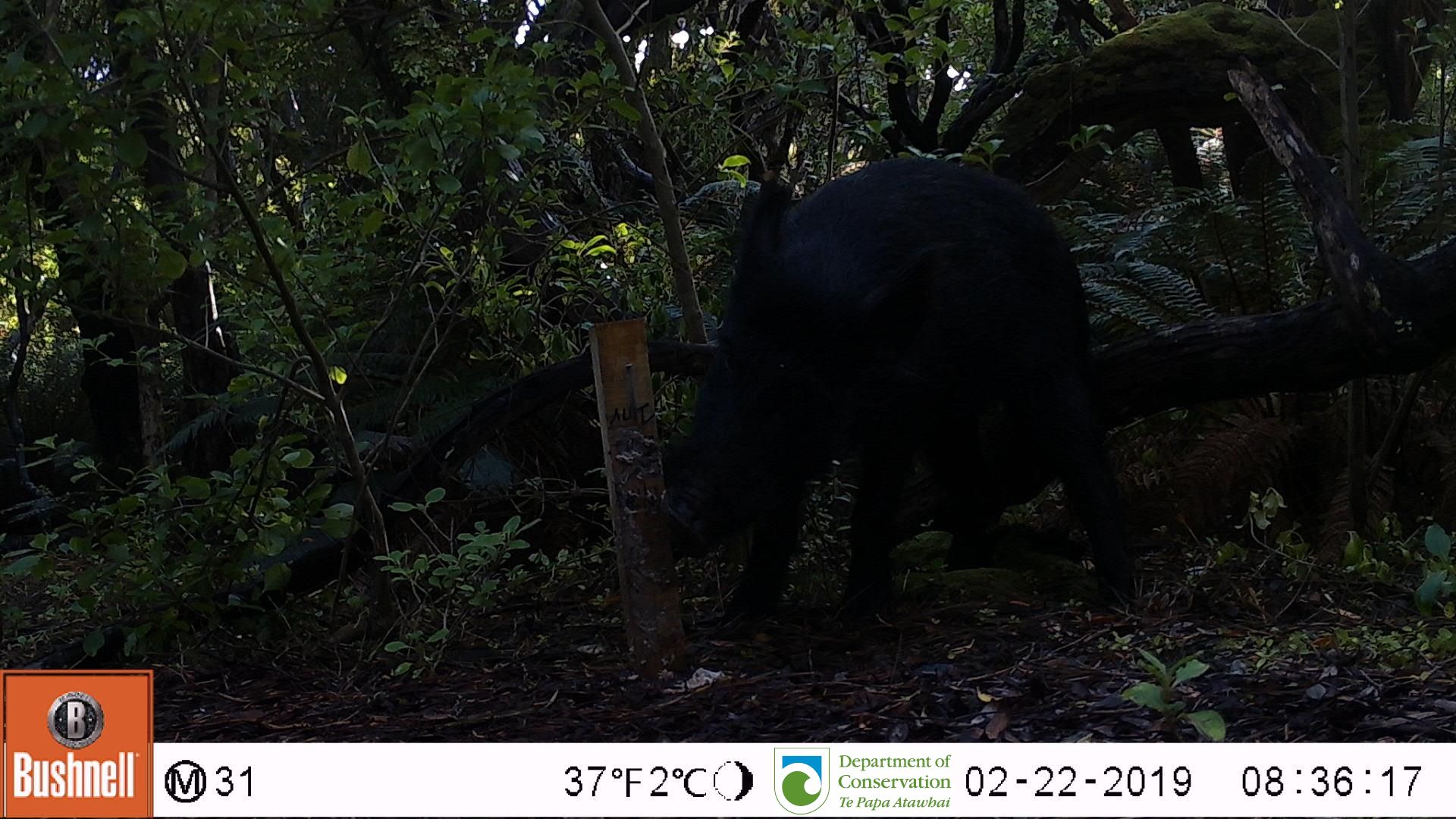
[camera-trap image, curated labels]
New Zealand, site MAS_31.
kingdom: Animalia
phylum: Chordata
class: Mammalia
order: Artiodactyla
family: Suidae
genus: Sus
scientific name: Sus scrofa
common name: pig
Pig (Sus scrofa).